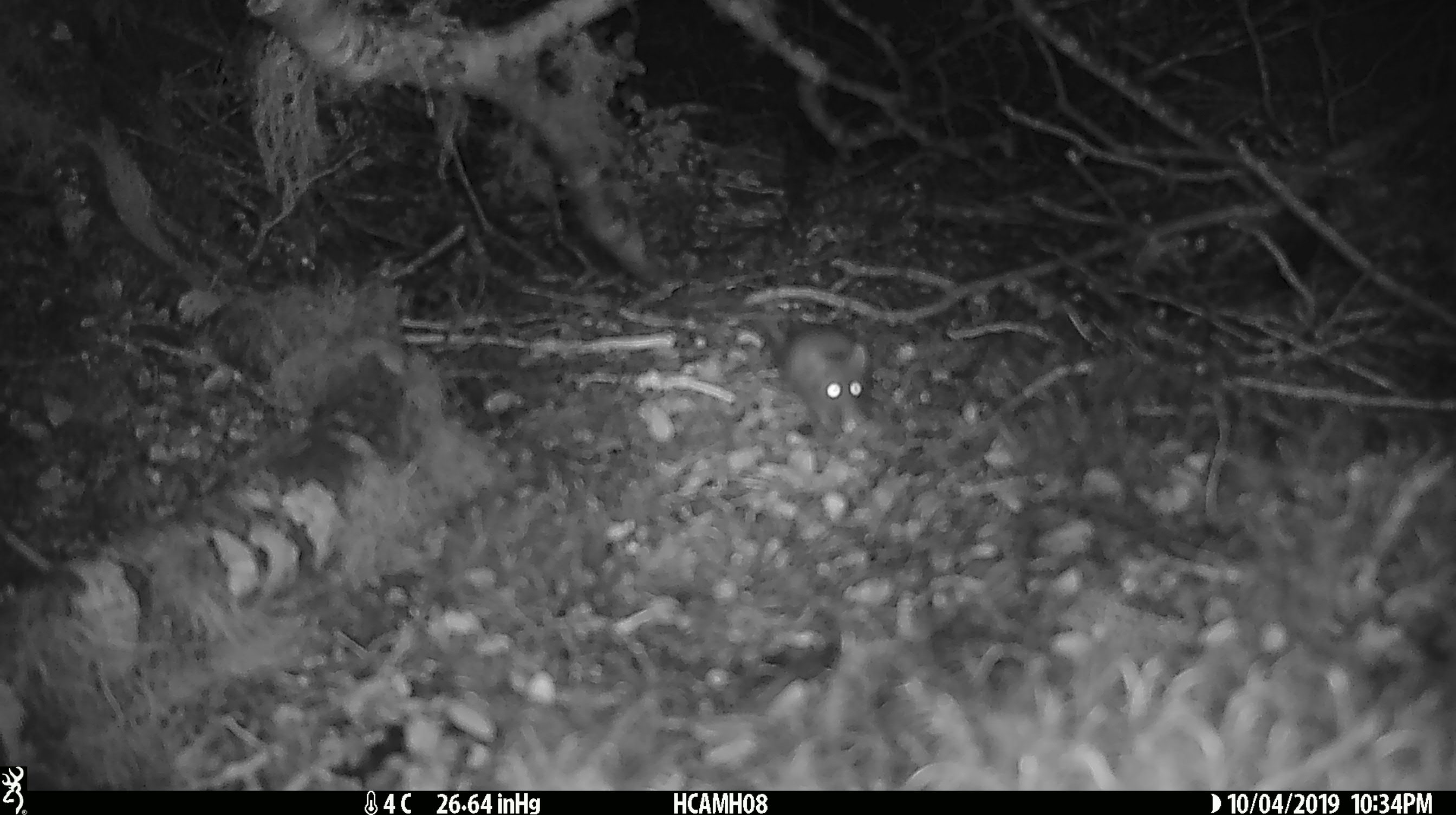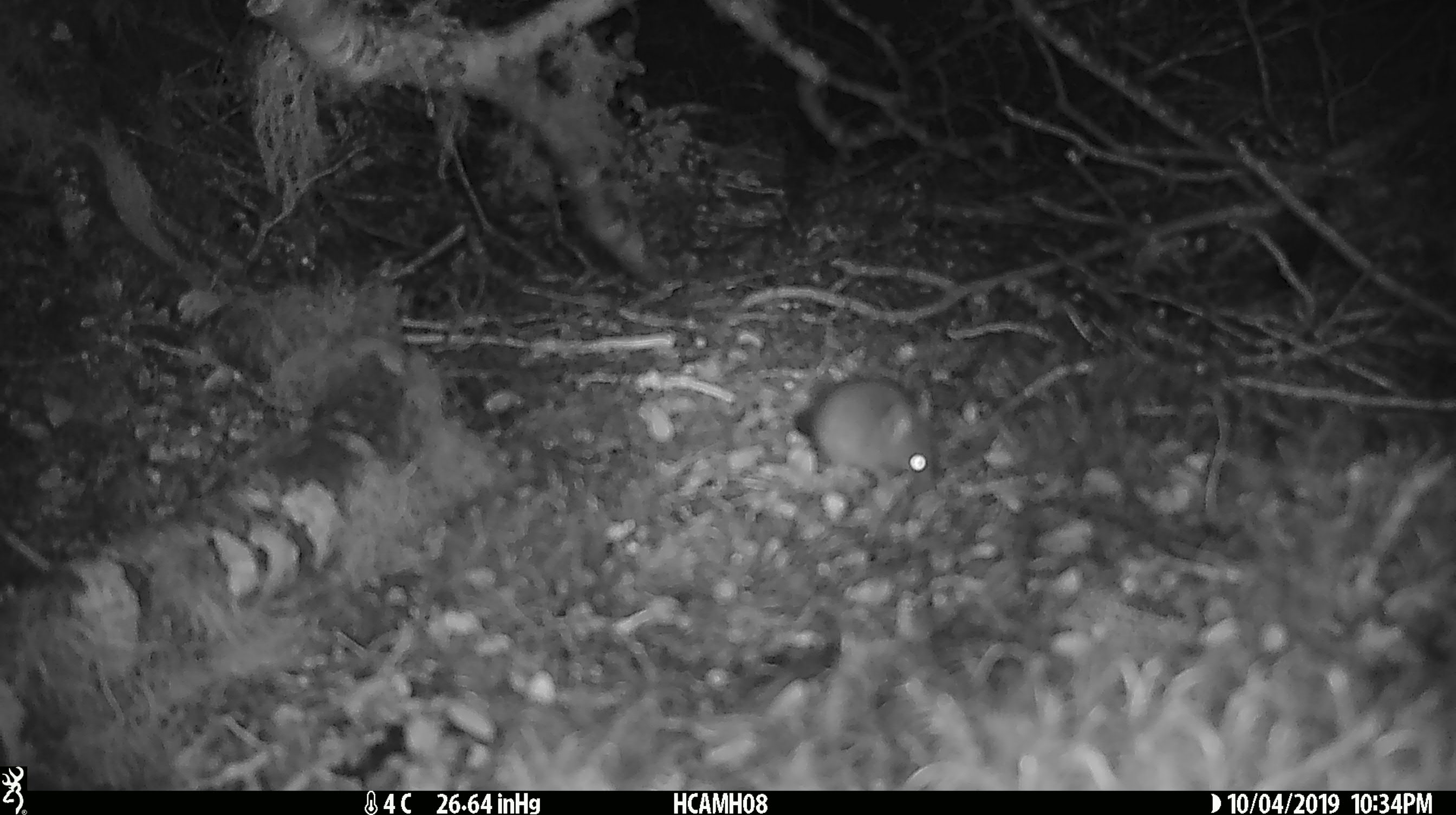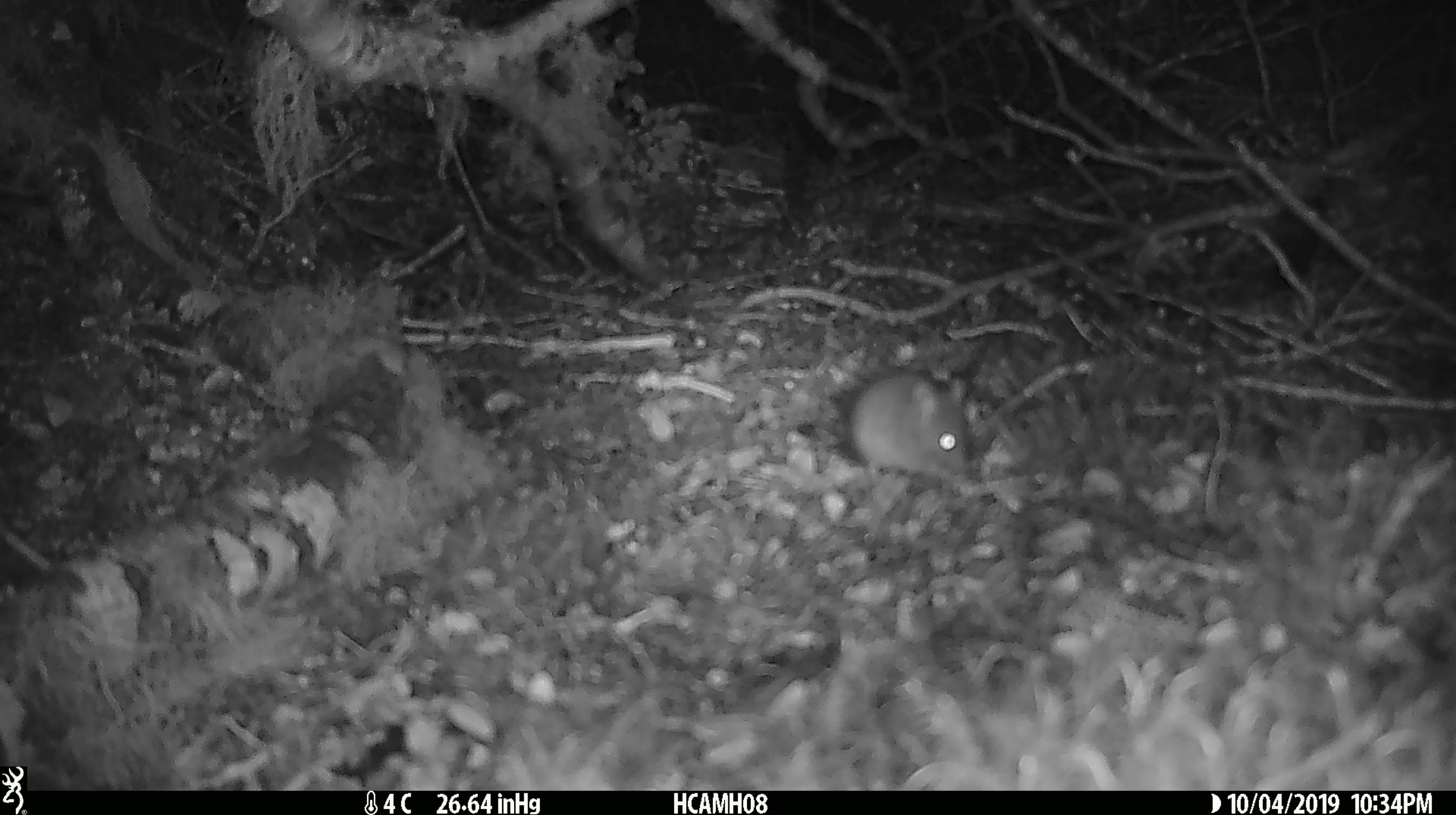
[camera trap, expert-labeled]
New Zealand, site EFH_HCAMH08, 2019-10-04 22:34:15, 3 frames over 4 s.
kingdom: Animalia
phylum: Chordata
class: Mammalia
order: Rodentia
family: Muridae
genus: Mus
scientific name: Mus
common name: mouse